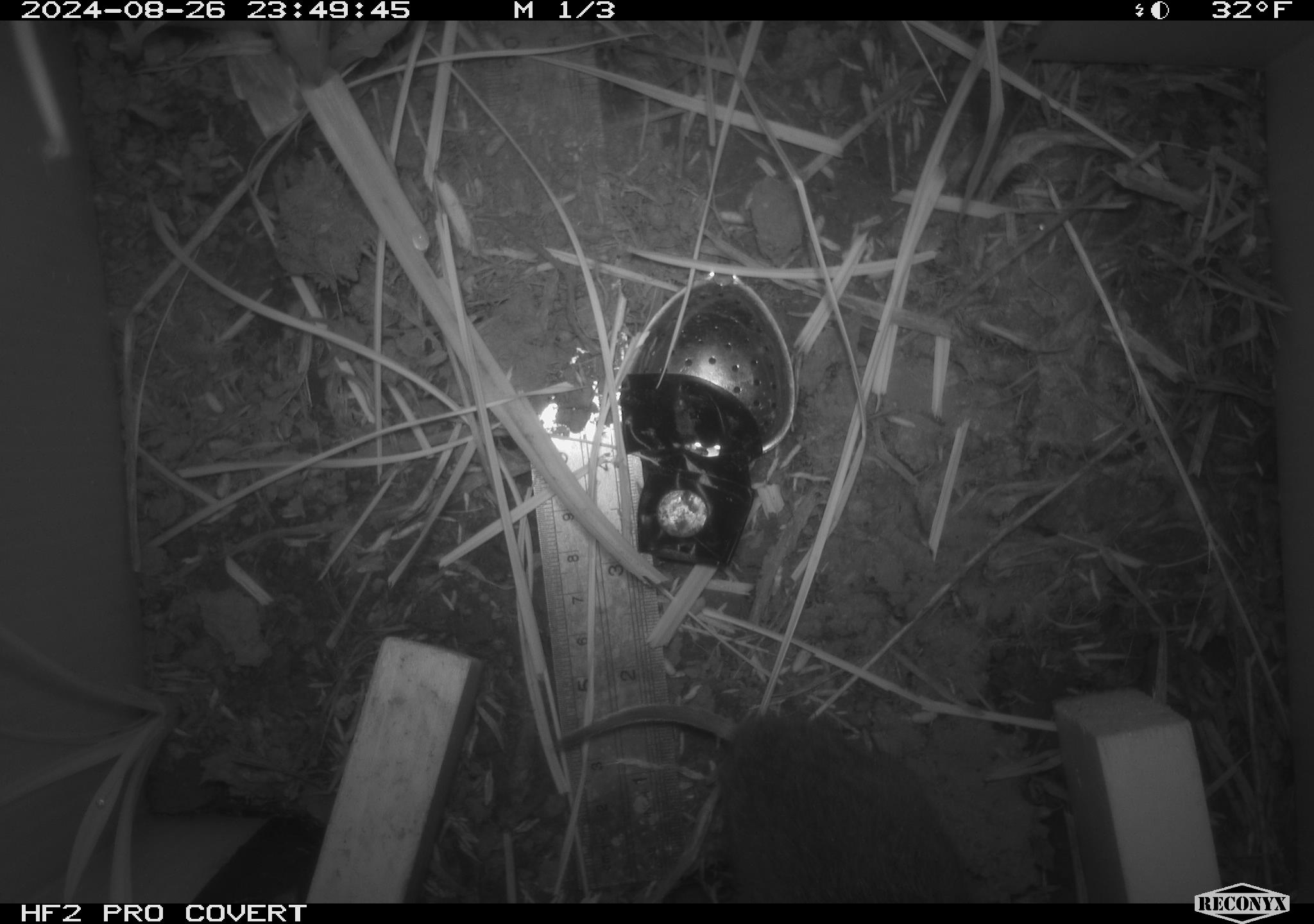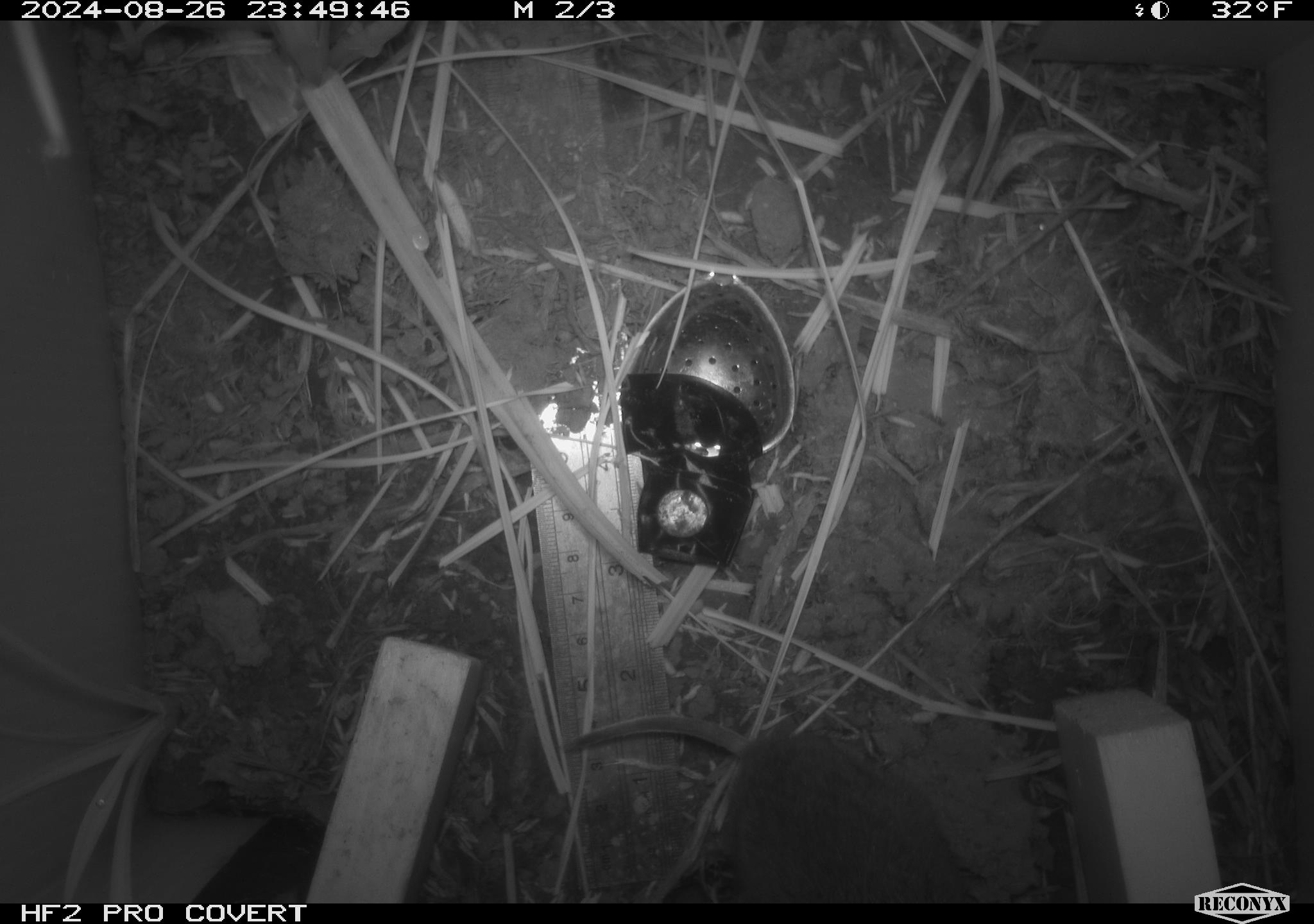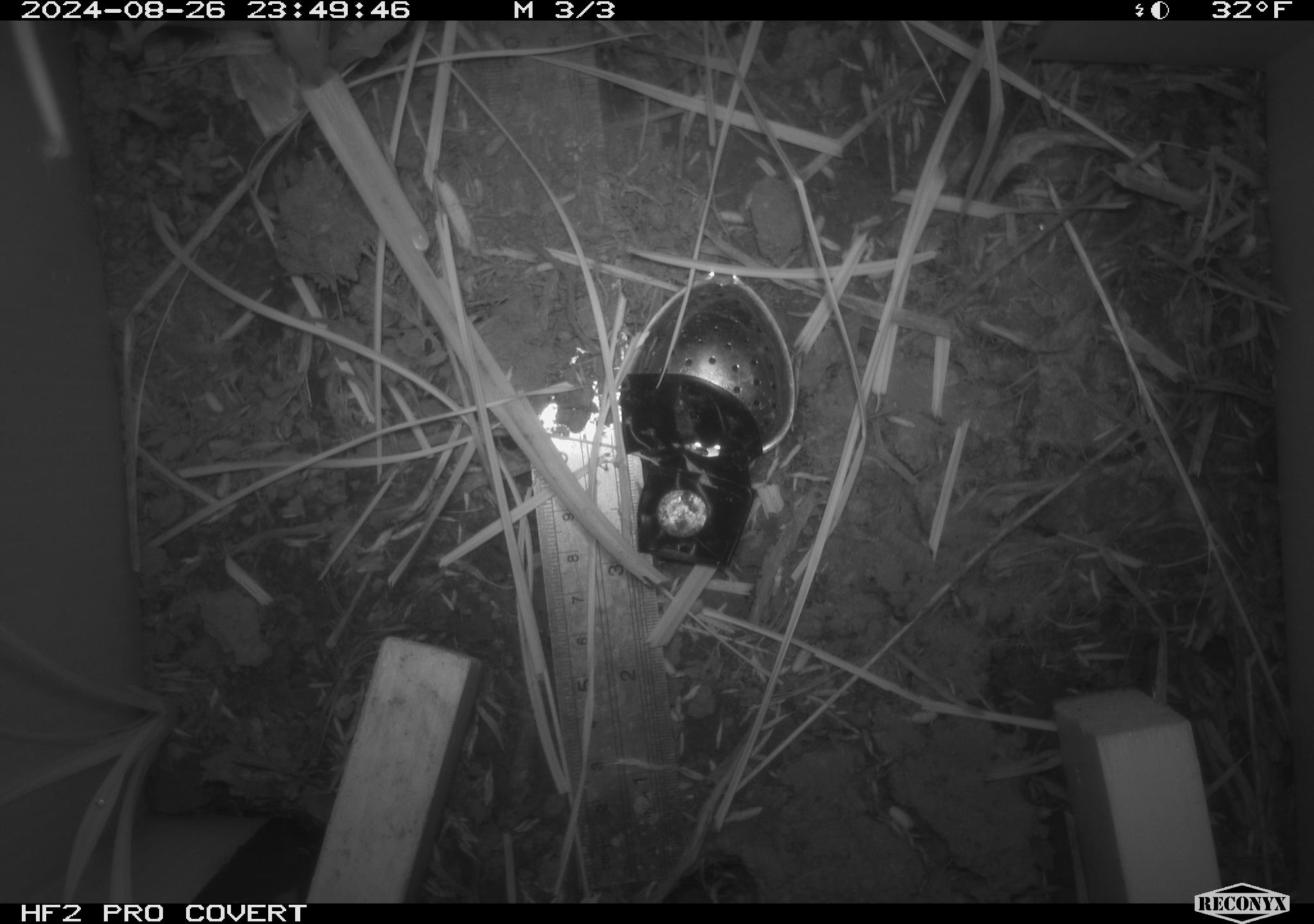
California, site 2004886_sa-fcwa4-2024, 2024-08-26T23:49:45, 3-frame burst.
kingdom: Animalia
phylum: Chordata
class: Mammalia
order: Rodentia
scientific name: Rodentia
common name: rodent